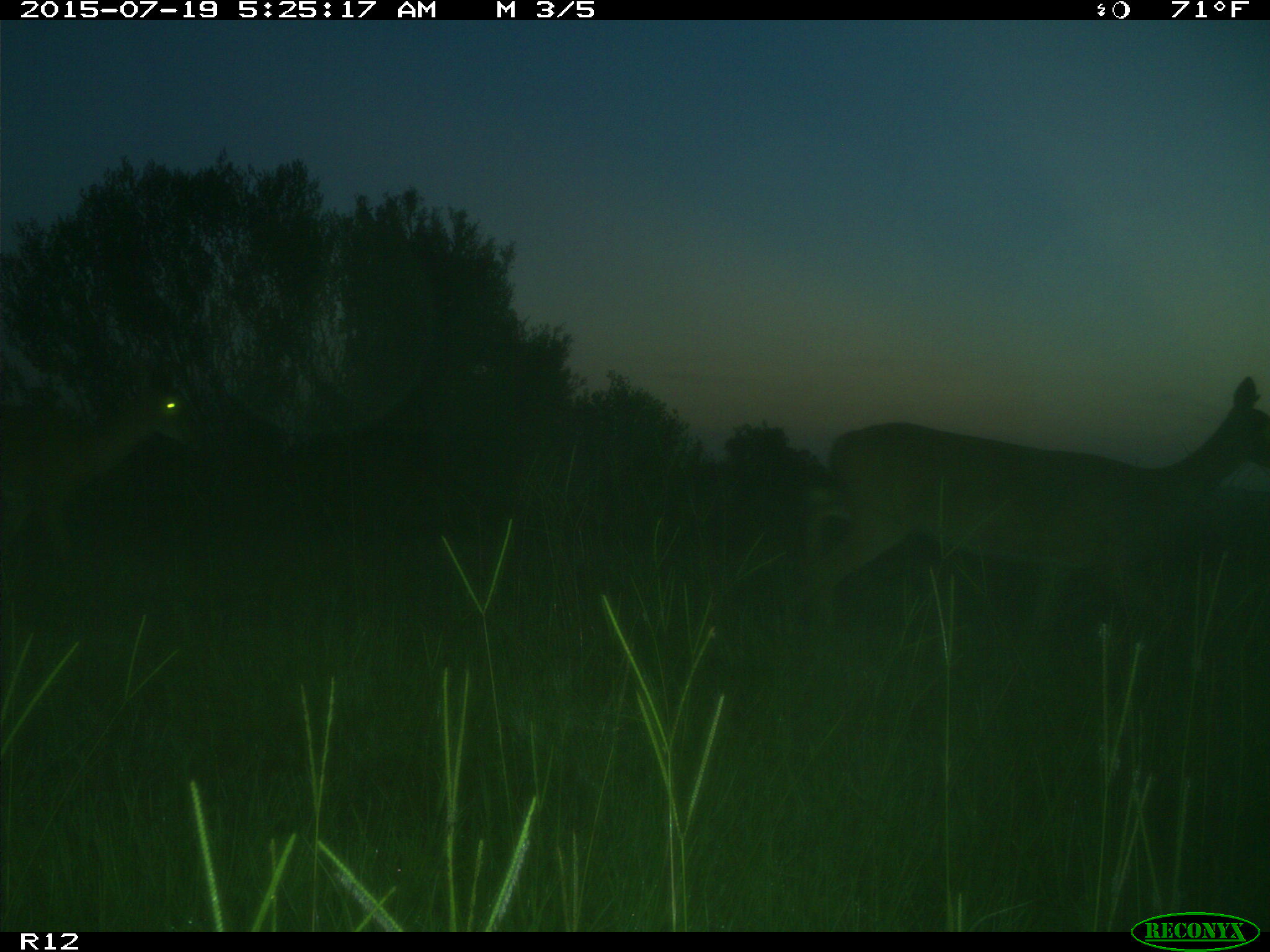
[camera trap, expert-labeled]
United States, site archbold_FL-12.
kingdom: Animalia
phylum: Chordata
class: Mammalia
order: Artiodactyla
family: Cervidae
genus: Odocoileus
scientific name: Odocoileus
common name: deer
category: unidentified deer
Unidentified deer (deer) (Odocoileus).